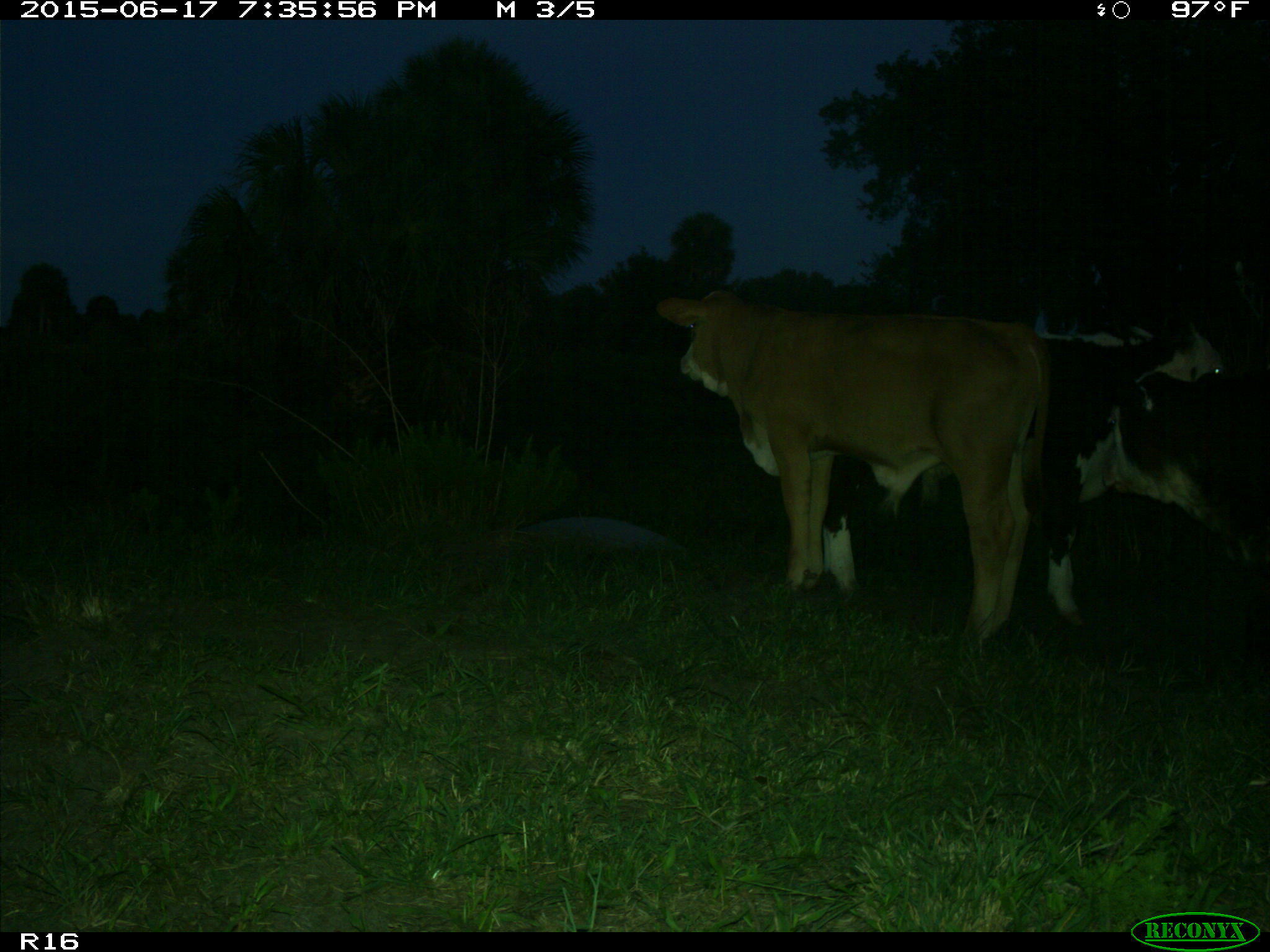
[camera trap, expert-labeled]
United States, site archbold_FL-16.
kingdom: Animalia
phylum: Chordata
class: Mammalia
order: Artiodactyla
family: Bovidae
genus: Bos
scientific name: Bos taurus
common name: domestic cow